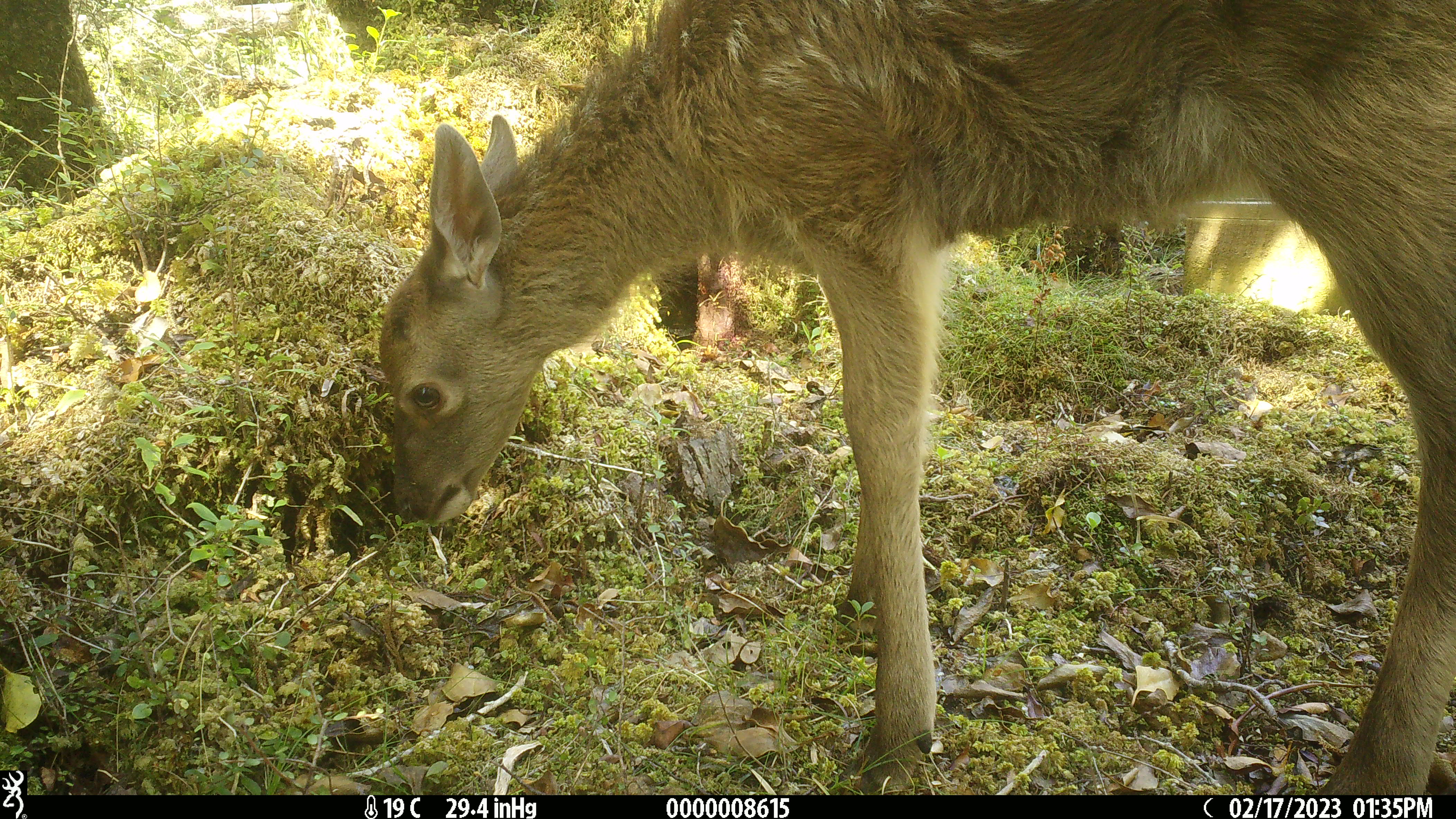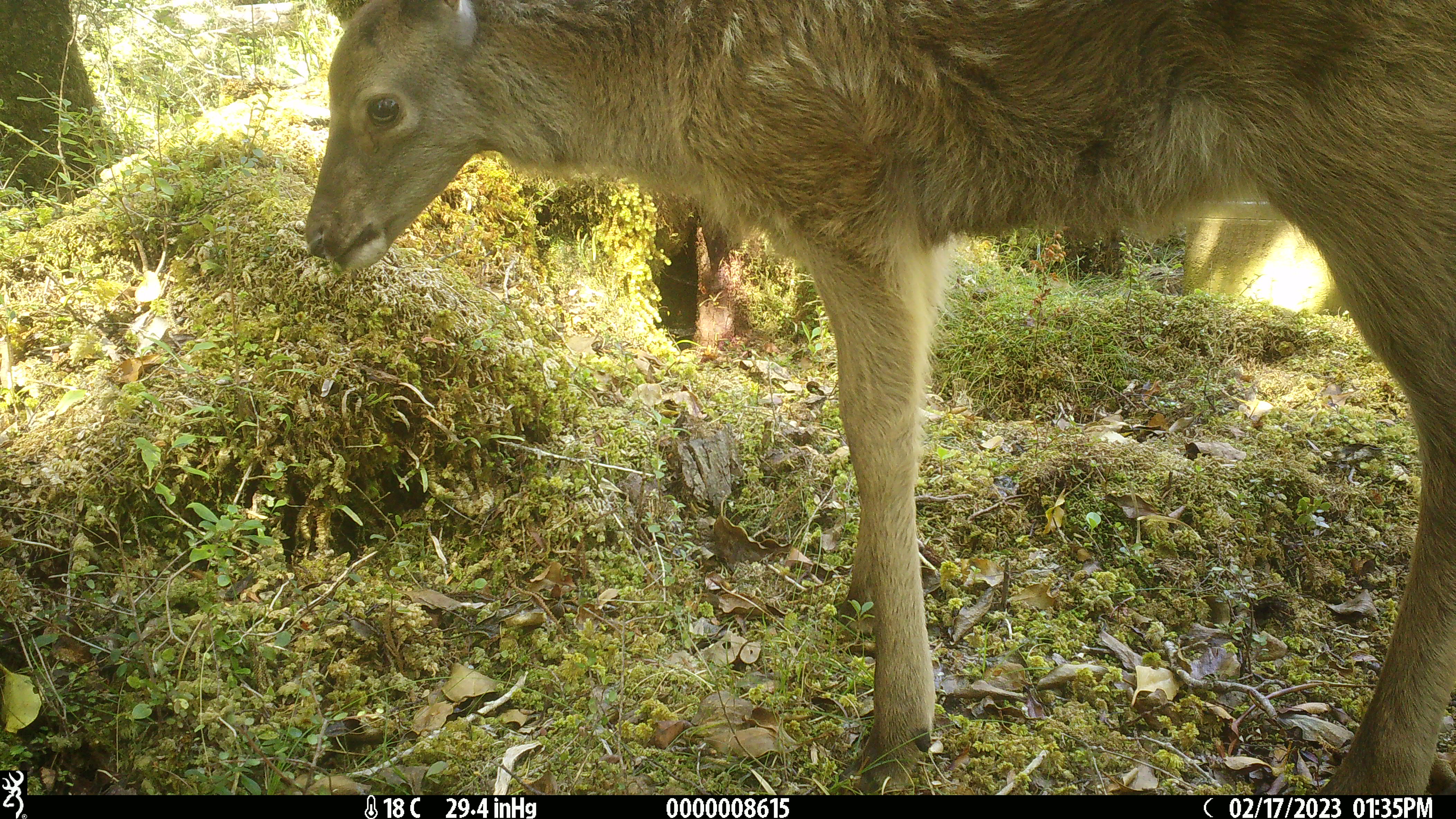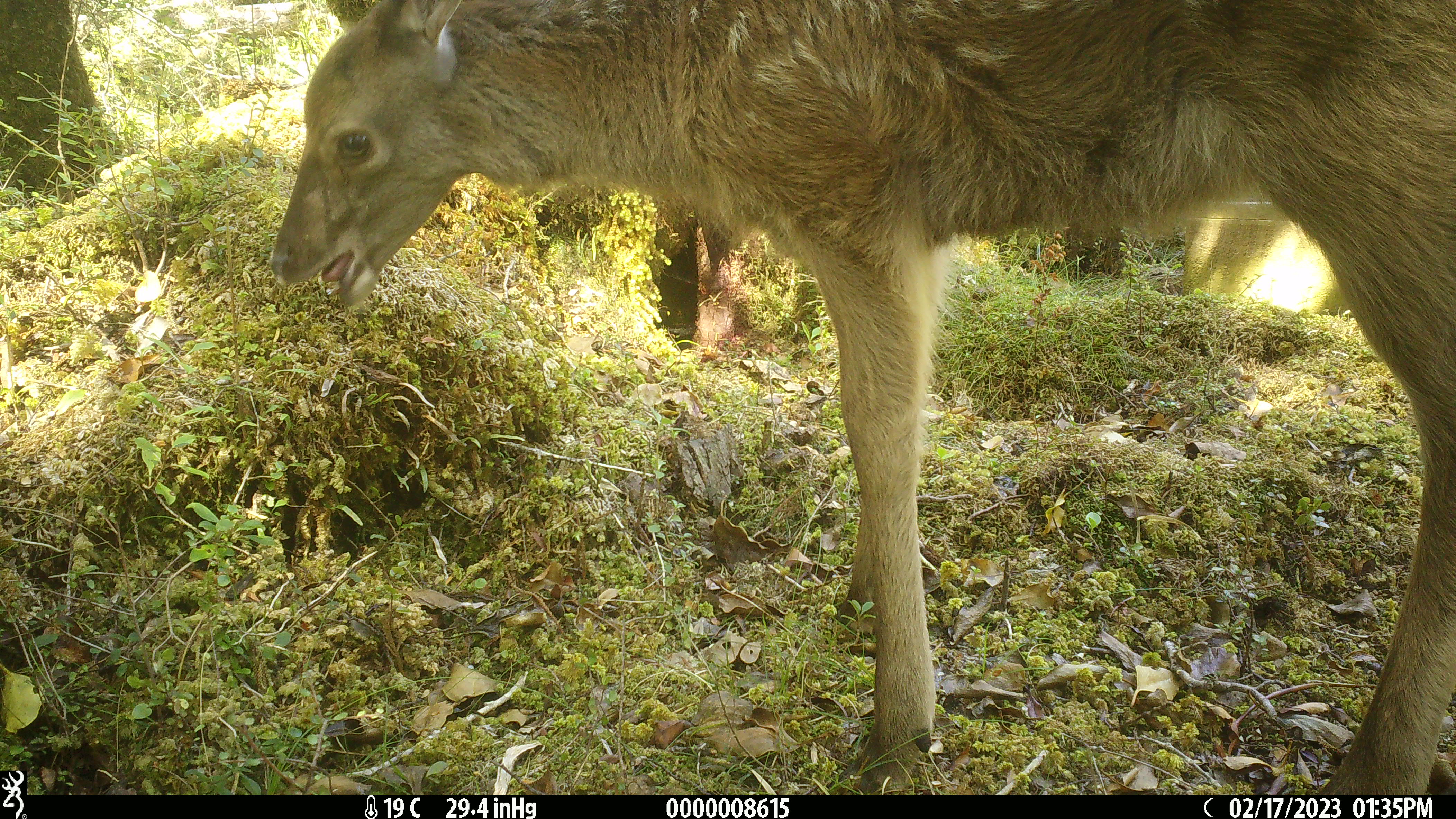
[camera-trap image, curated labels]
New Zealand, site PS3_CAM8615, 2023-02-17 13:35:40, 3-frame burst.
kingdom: Animalia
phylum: Chordata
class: Mammalia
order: Artiodactyla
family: Cervidae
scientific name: Cervidae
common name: deer